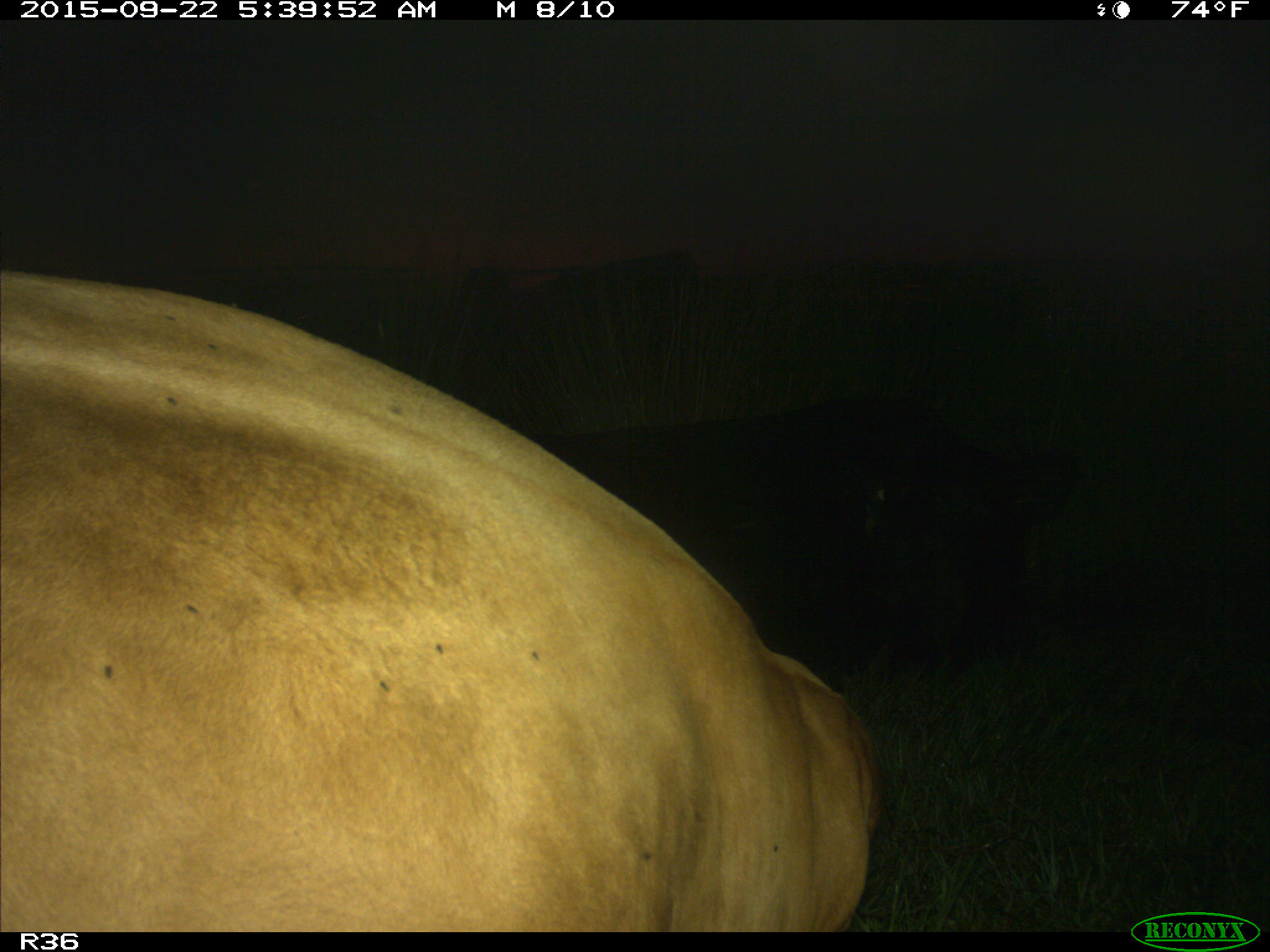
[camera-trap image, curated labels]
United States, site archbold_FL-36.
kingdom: Animalia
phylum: Chordata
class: Mammalia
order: Artiodactyla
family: Bovidae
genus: Bos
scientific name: Bos taurus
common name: domestic cow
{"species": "Bos taurus (domestic cow)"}